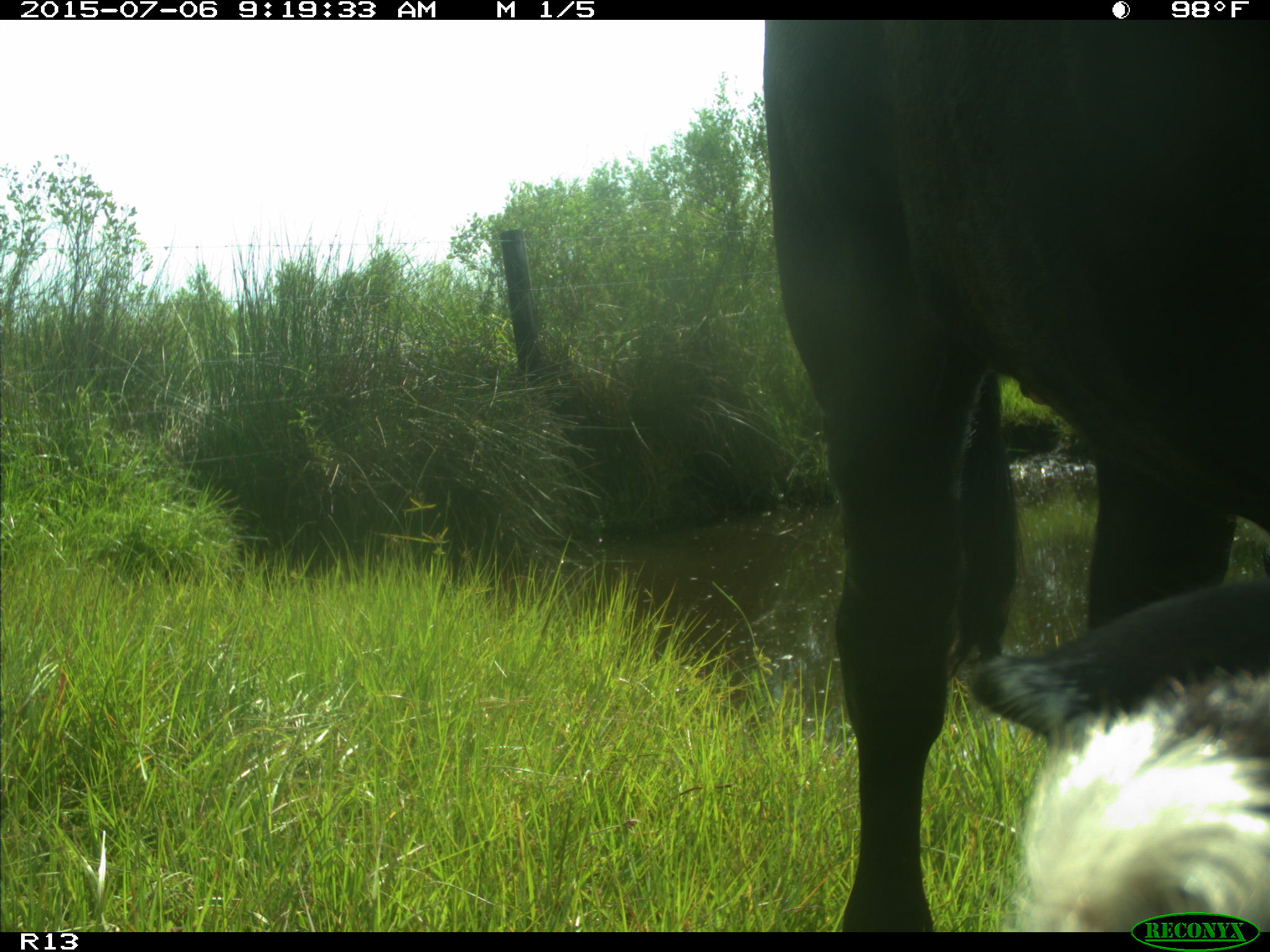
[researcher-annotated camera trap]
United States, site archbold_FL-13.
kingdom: Animalia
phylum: Chordata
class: Mammalia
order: Artiodactyla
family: Bovidae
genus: Bos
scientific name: Bos taurus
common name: domestic cow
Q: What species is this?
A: Bos taurus (domestic cow).